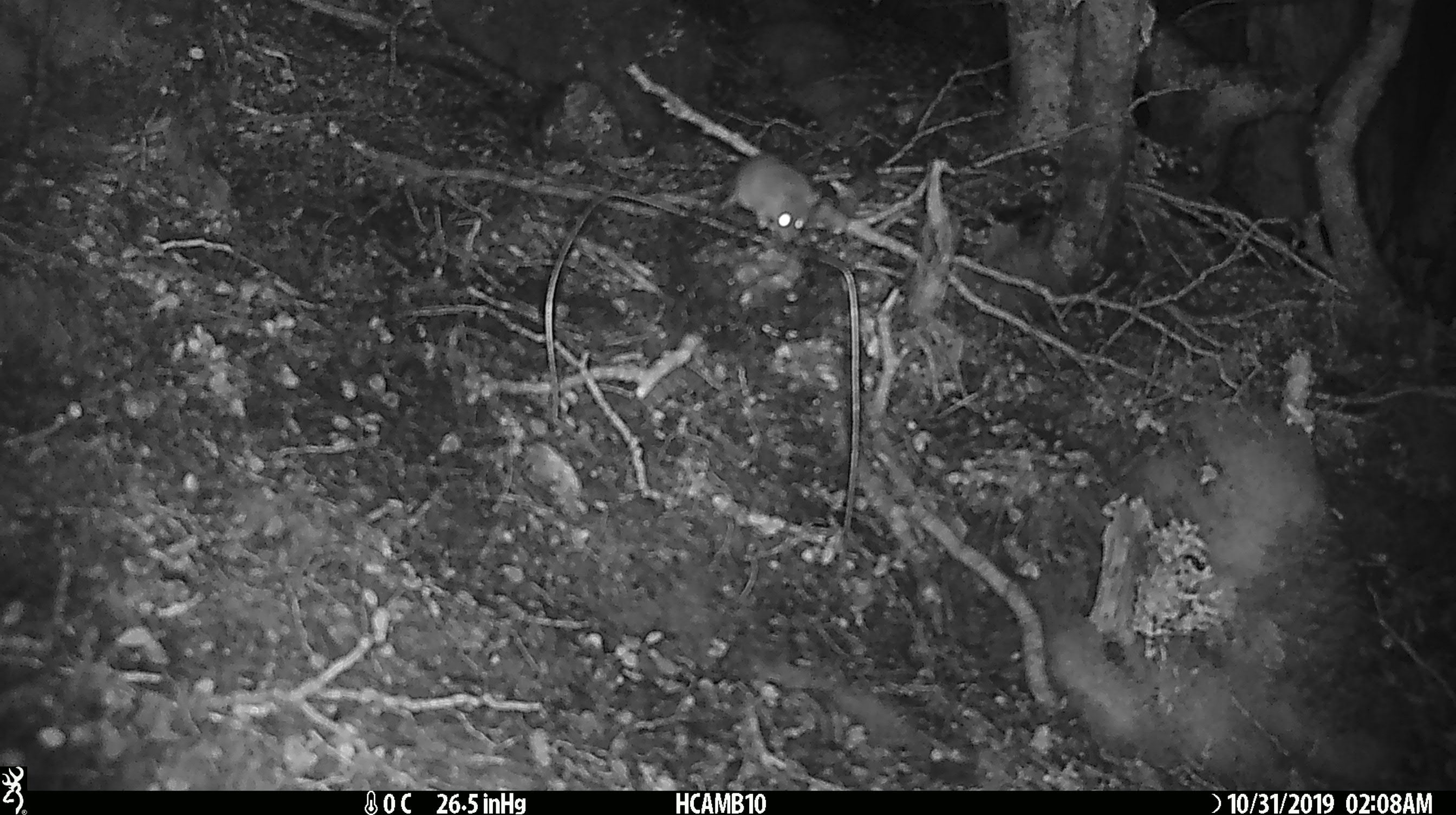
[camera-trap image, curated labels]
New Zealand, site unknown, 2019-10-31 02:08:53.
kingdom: Animalia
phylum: Chordata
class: Mammalia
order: Rodentia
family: Muridae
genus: Mus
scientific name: Mus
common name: mouse